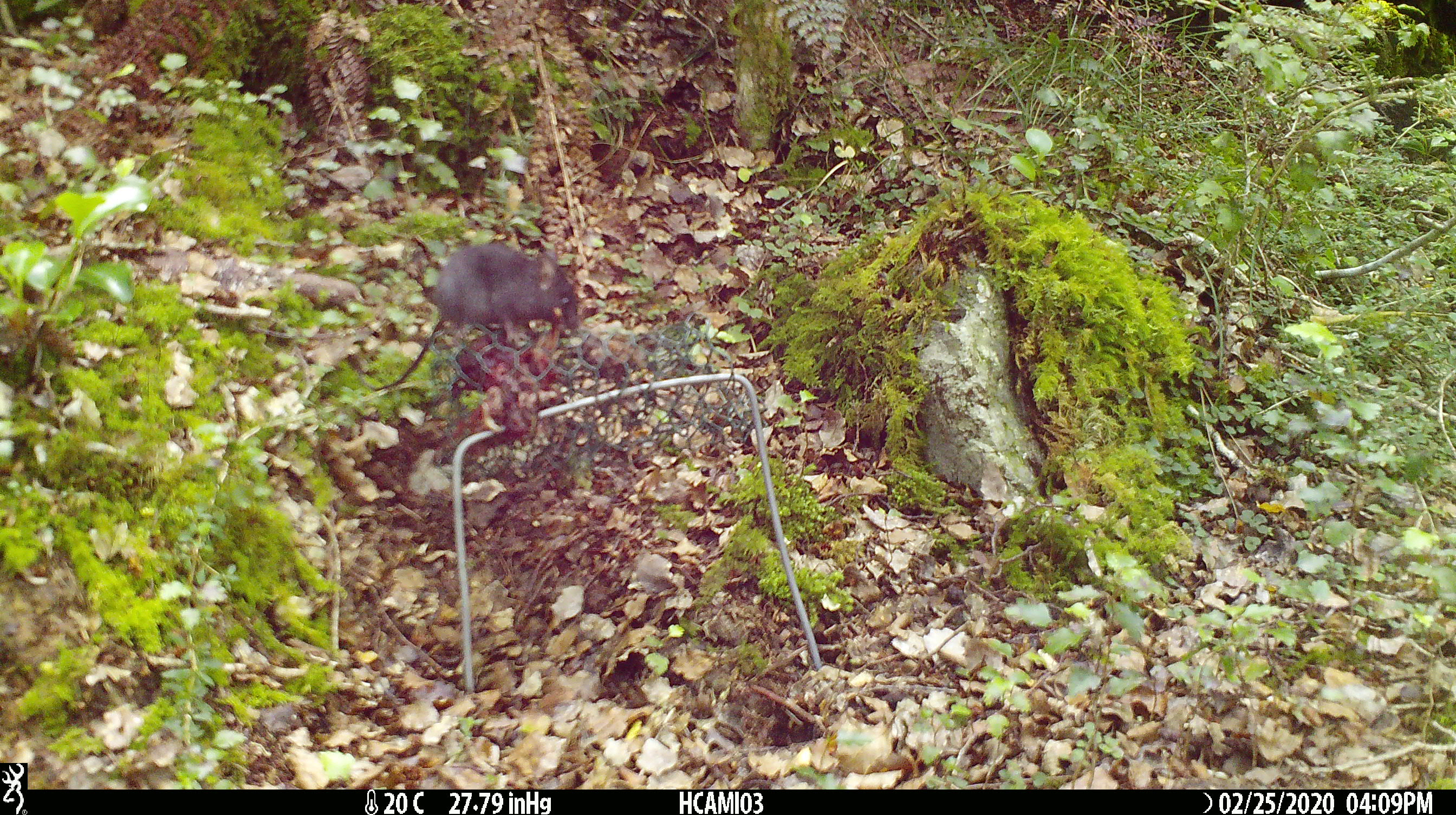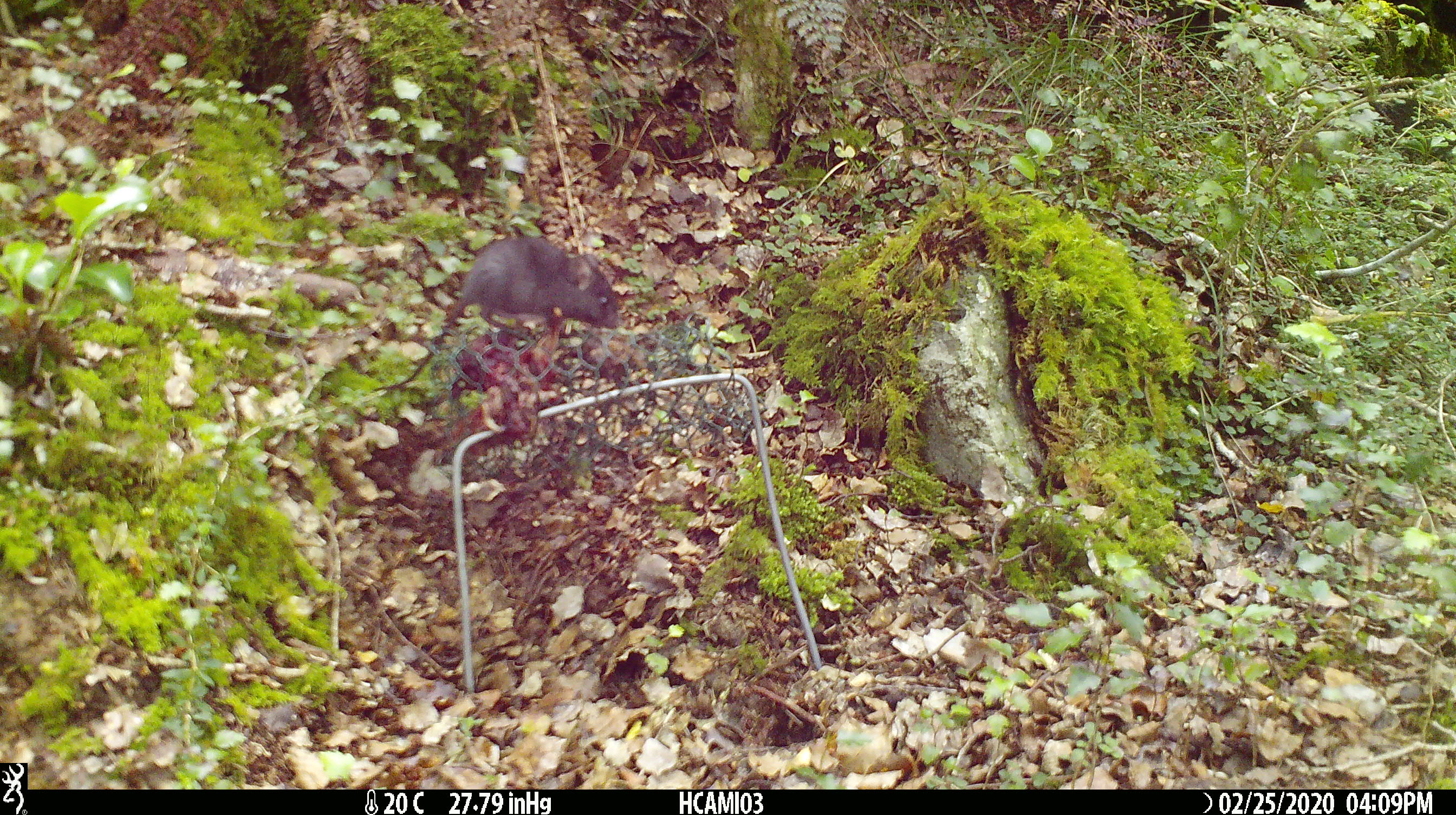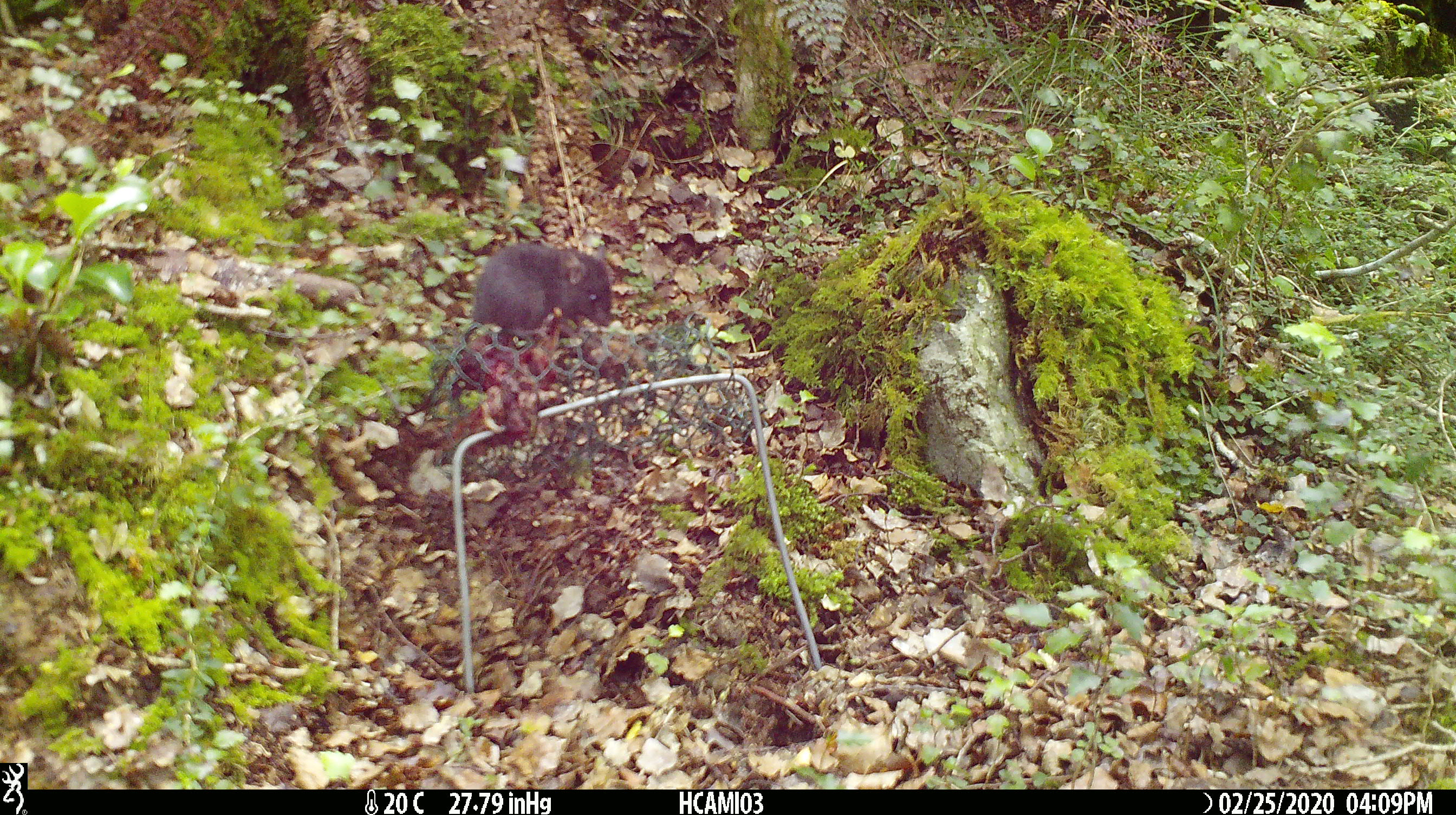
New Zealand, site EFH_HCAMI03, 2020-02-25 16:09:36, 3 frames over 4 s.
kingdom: Animalia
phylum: Chordata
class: Mammalia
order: Rodentia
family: Muridae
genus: Mus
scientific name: Mus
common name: mouse